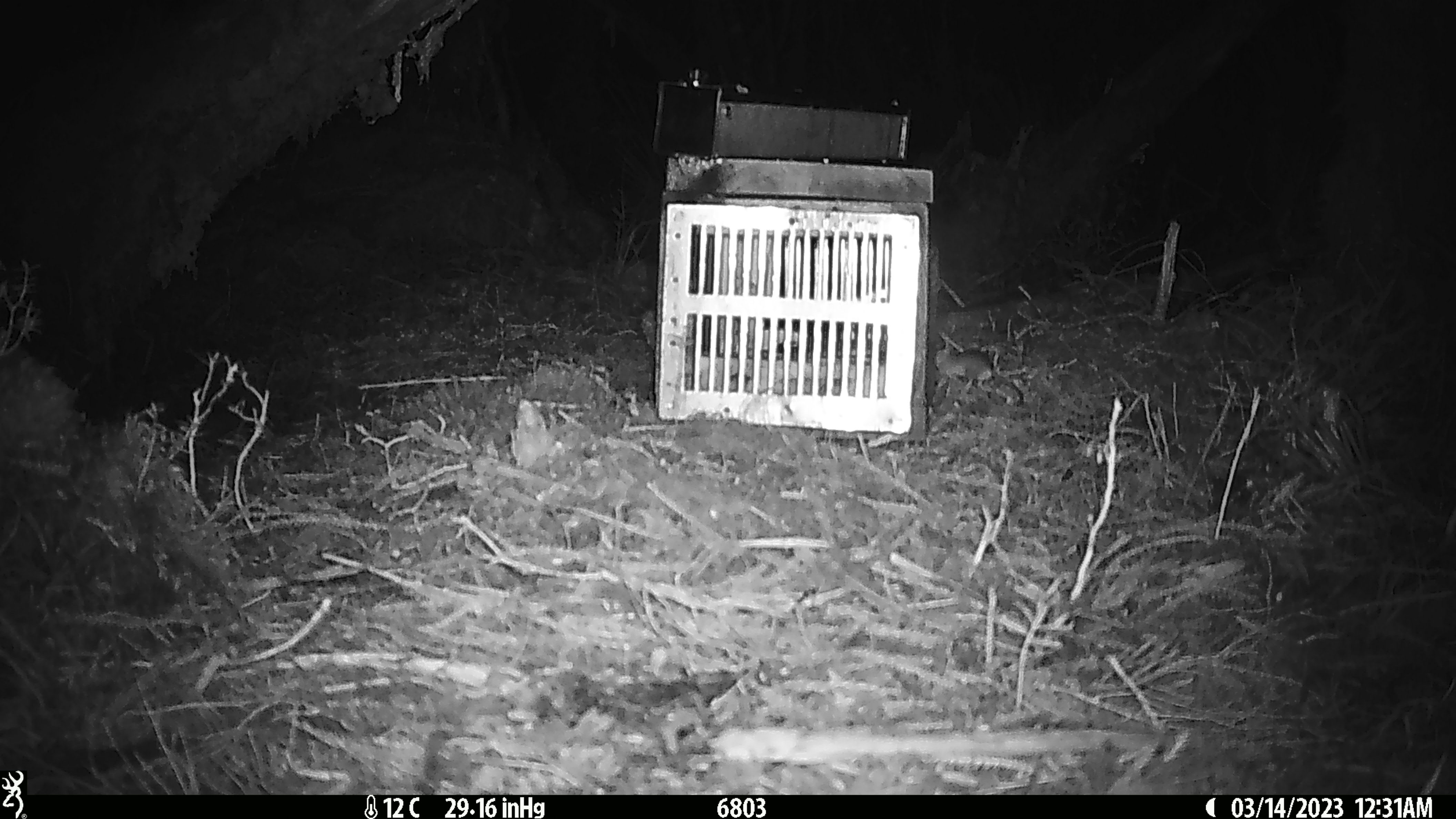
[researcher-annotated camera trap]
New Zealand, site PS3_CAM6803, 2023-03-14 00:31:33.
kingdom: Animalia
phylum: Chordata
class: Mammalia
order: Rodentia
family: Muridae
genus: Mus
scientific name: Mus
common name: mouse